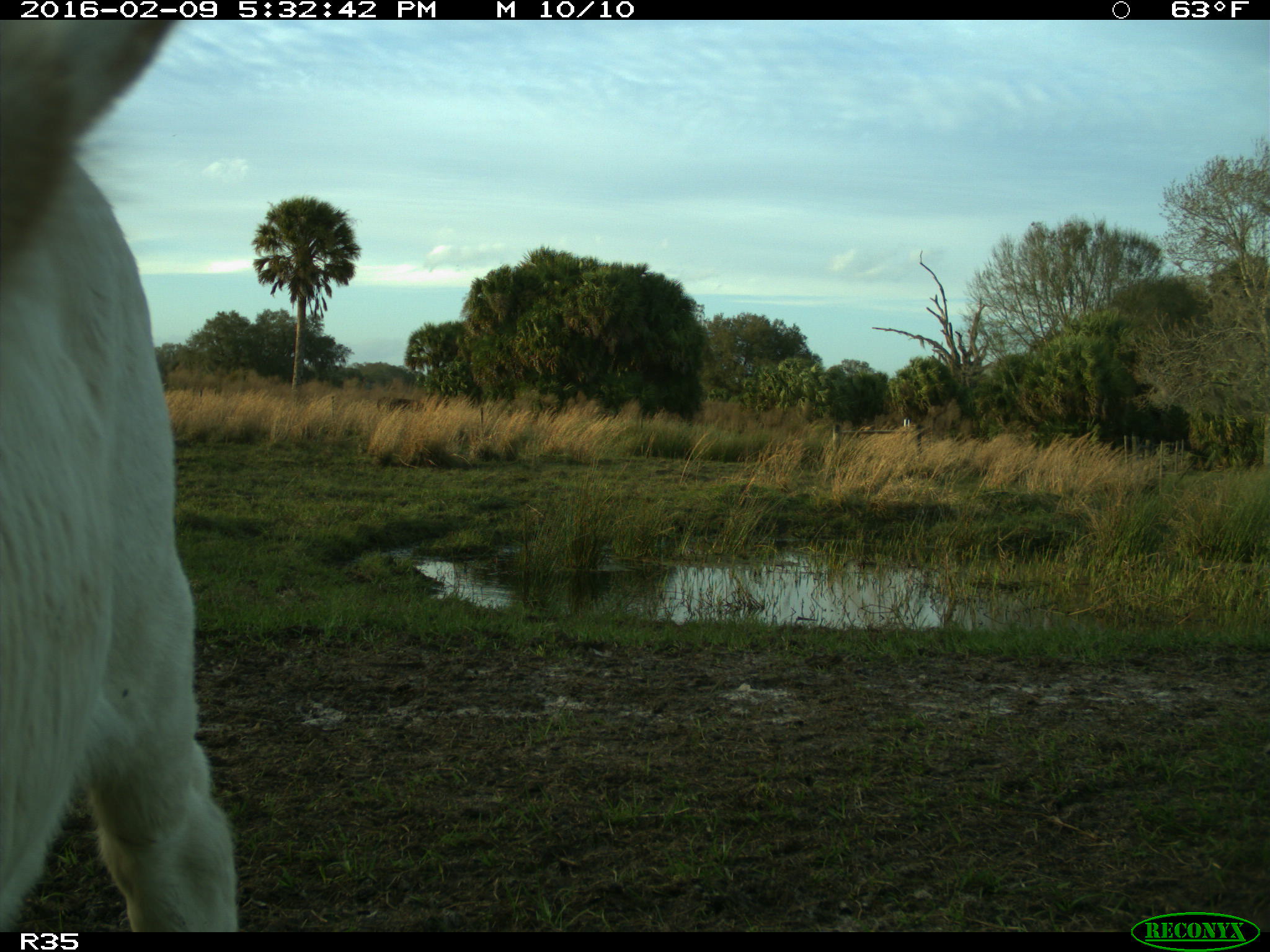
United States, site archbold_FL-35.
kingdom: Animalia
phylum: Chordata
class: Mammalia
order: Artiodactyla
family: Bovidae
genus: Bos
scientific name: Bos taurus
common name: domestic cow